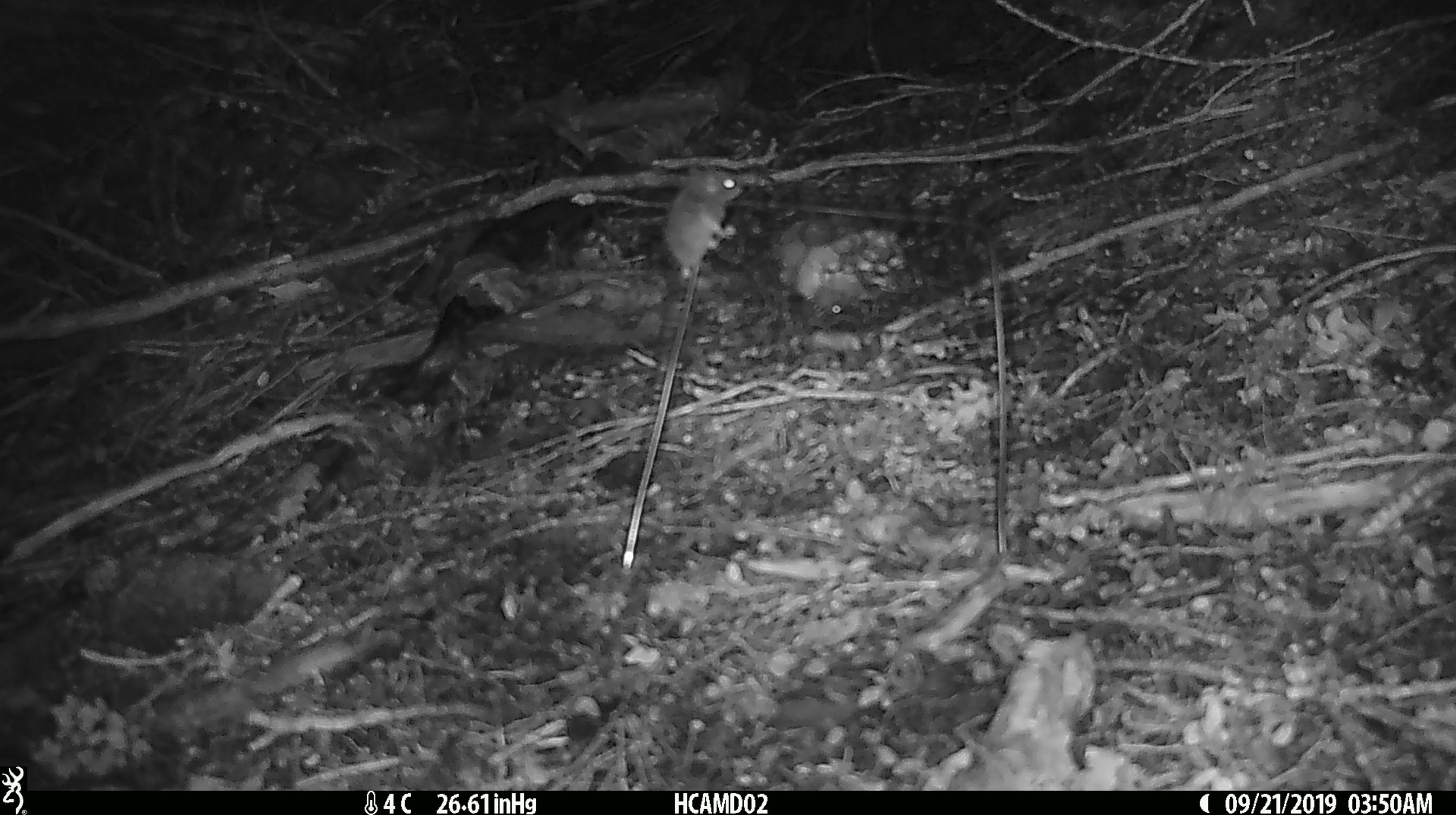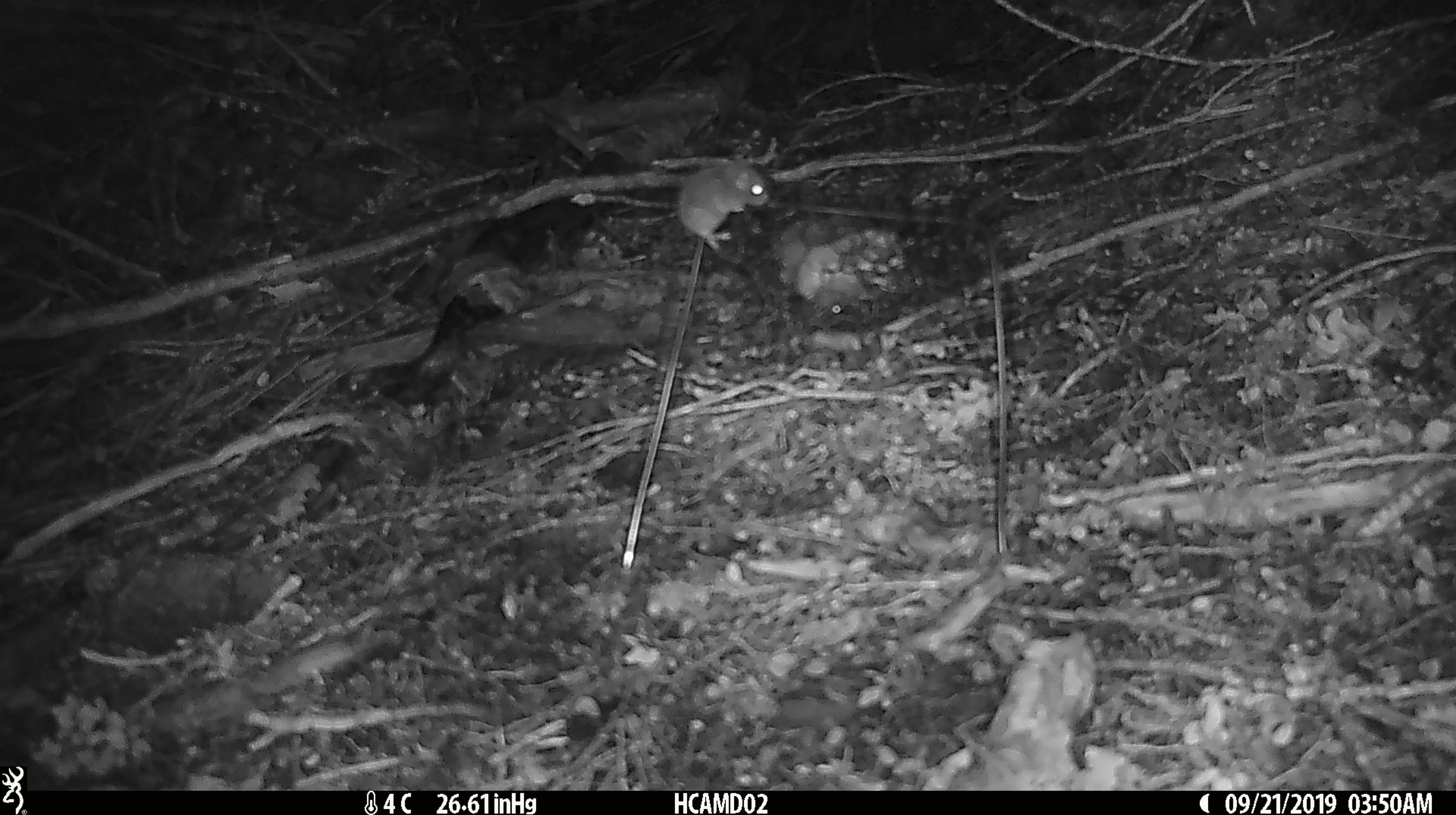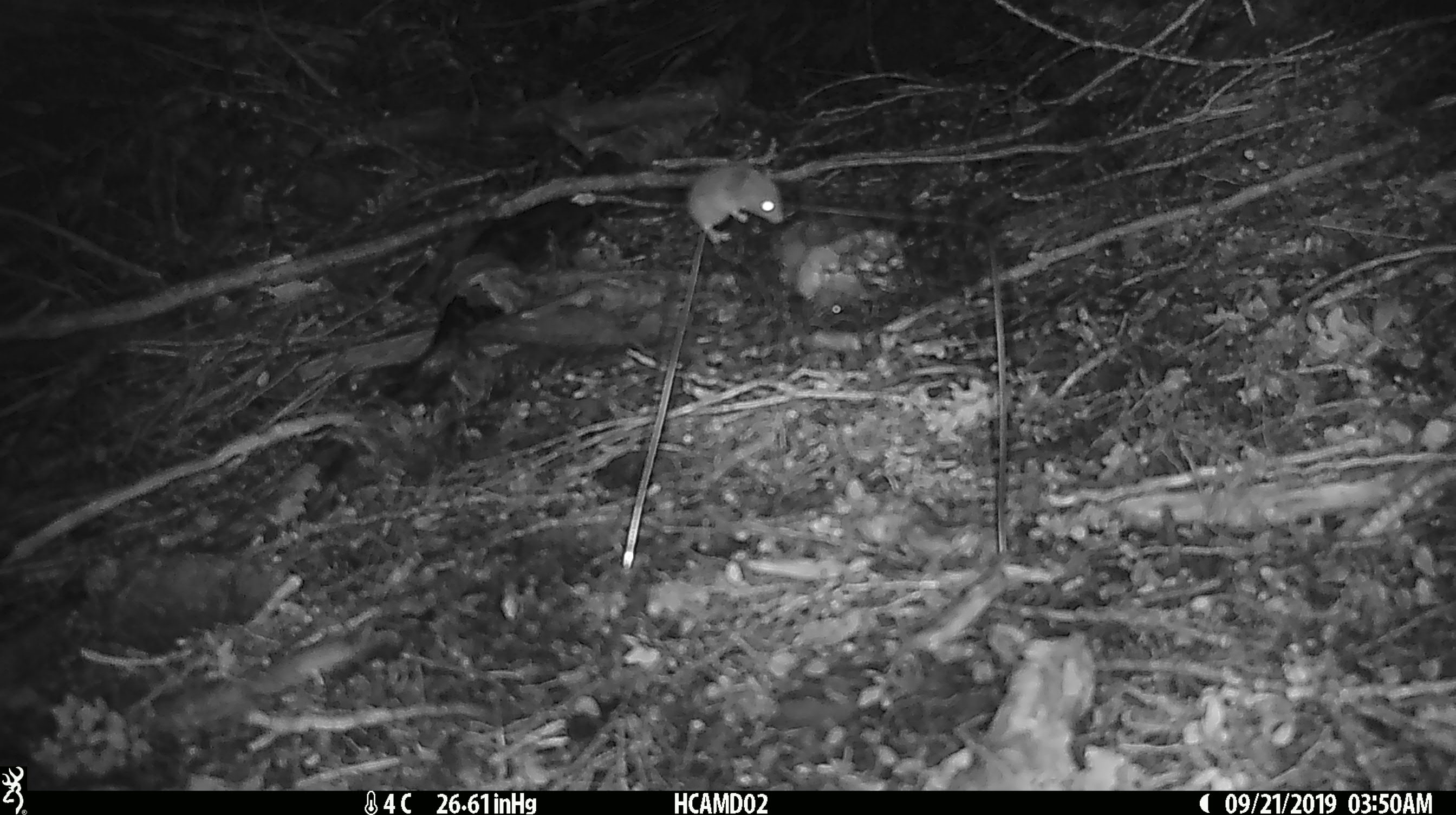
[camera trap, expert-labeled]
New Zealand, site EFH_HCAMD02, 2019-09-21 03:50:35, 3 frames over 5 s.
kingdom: Animalia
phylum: Chordata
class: Mammalia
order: Rodentia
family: Muridae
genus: Mus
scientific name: Mus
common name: mouse